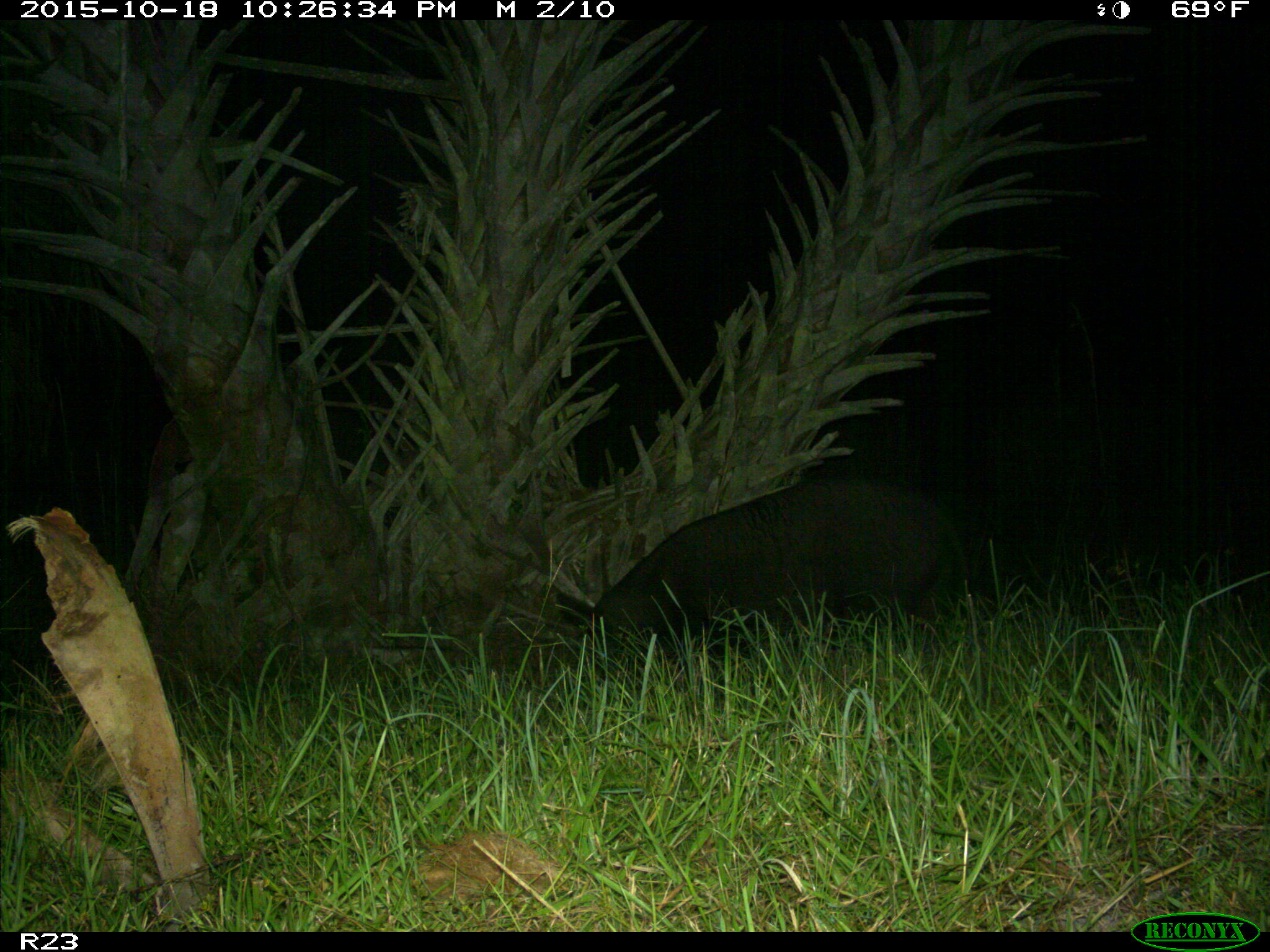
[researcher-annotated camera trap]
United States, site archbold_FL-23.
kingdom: Animalia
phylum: Chordata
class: Mammalia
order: Artiodactyla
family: Suidae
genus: Sus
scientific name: Sus scrofa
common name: wild boar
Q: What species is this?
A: Sus scrofa (wild boar).